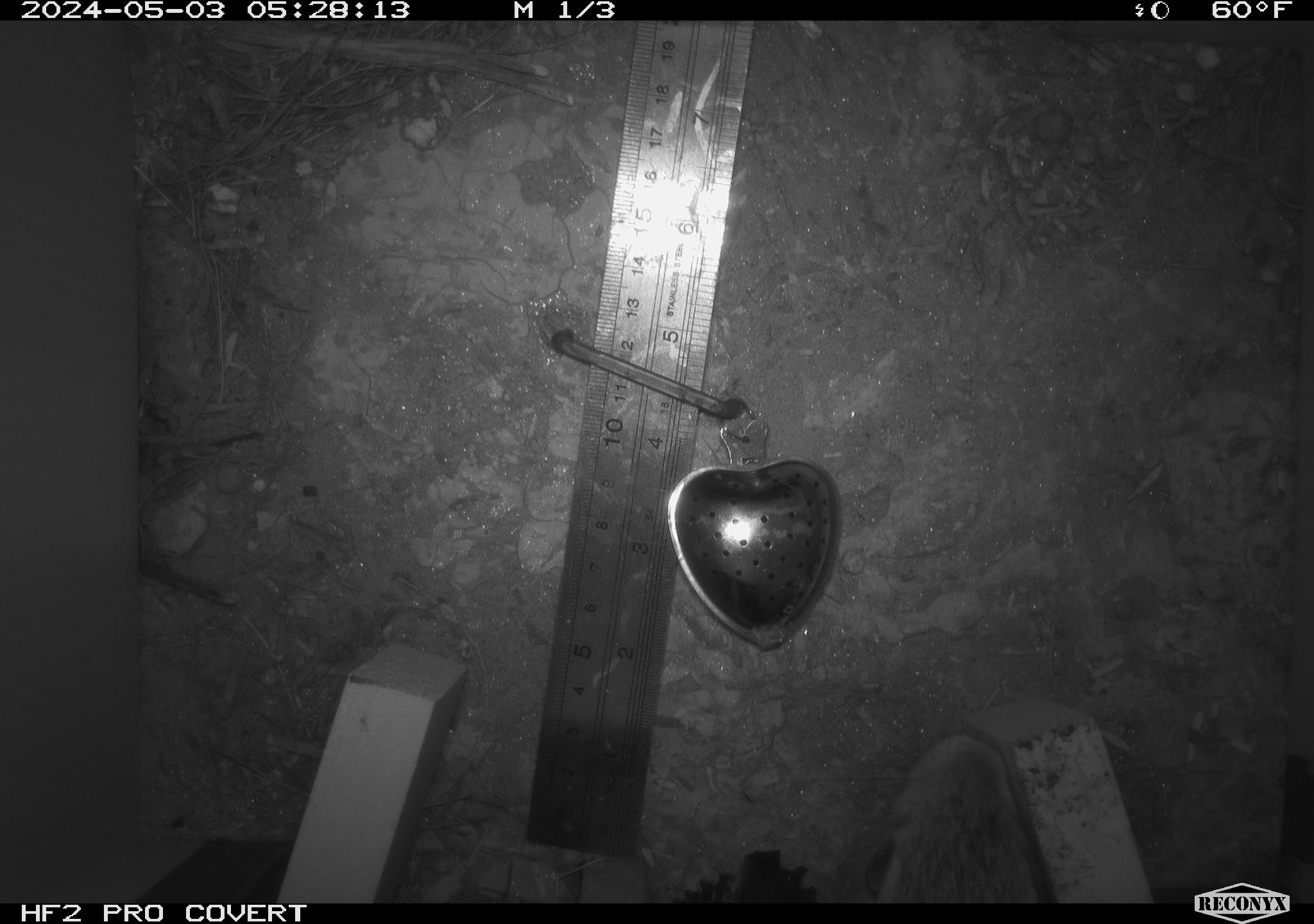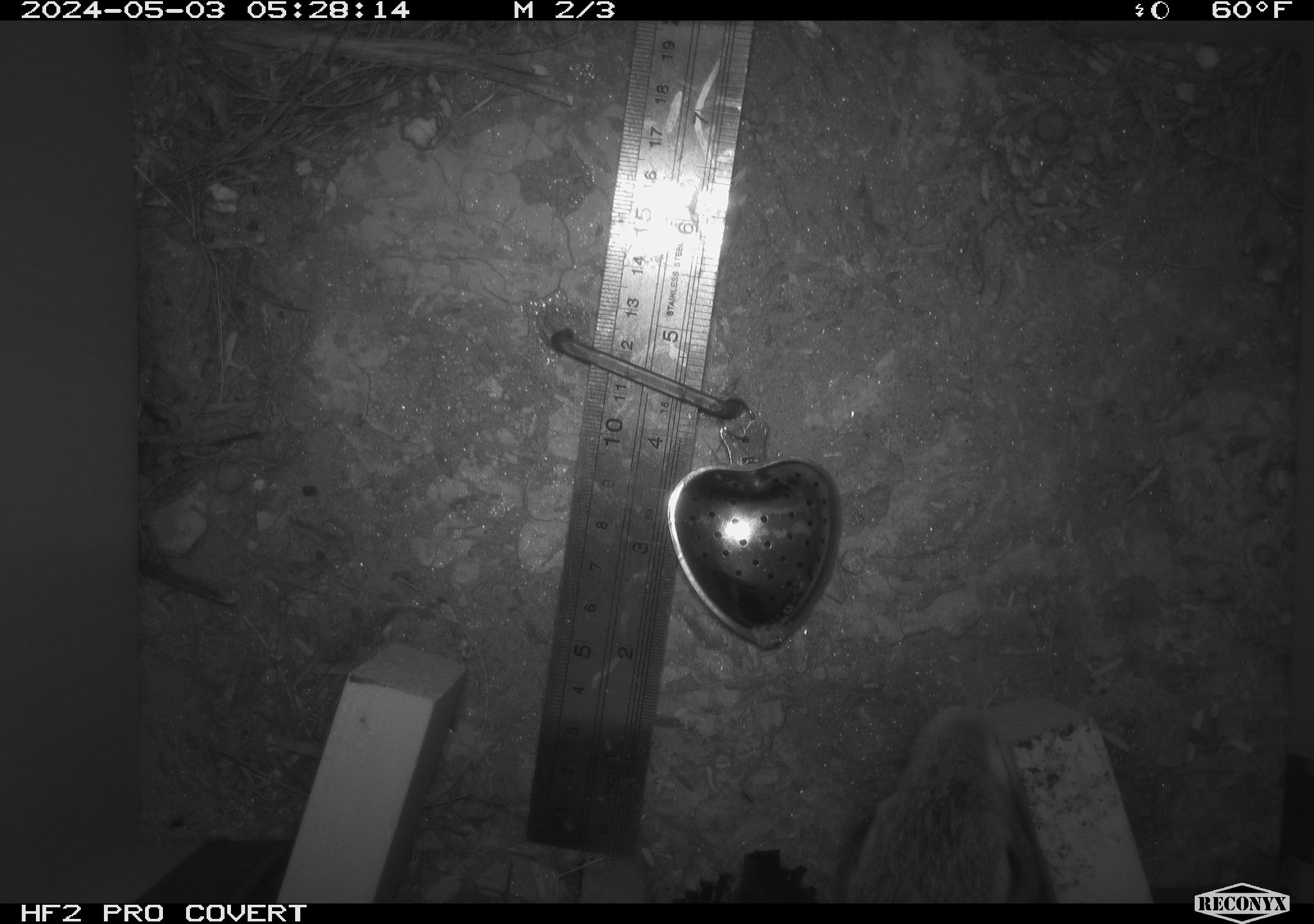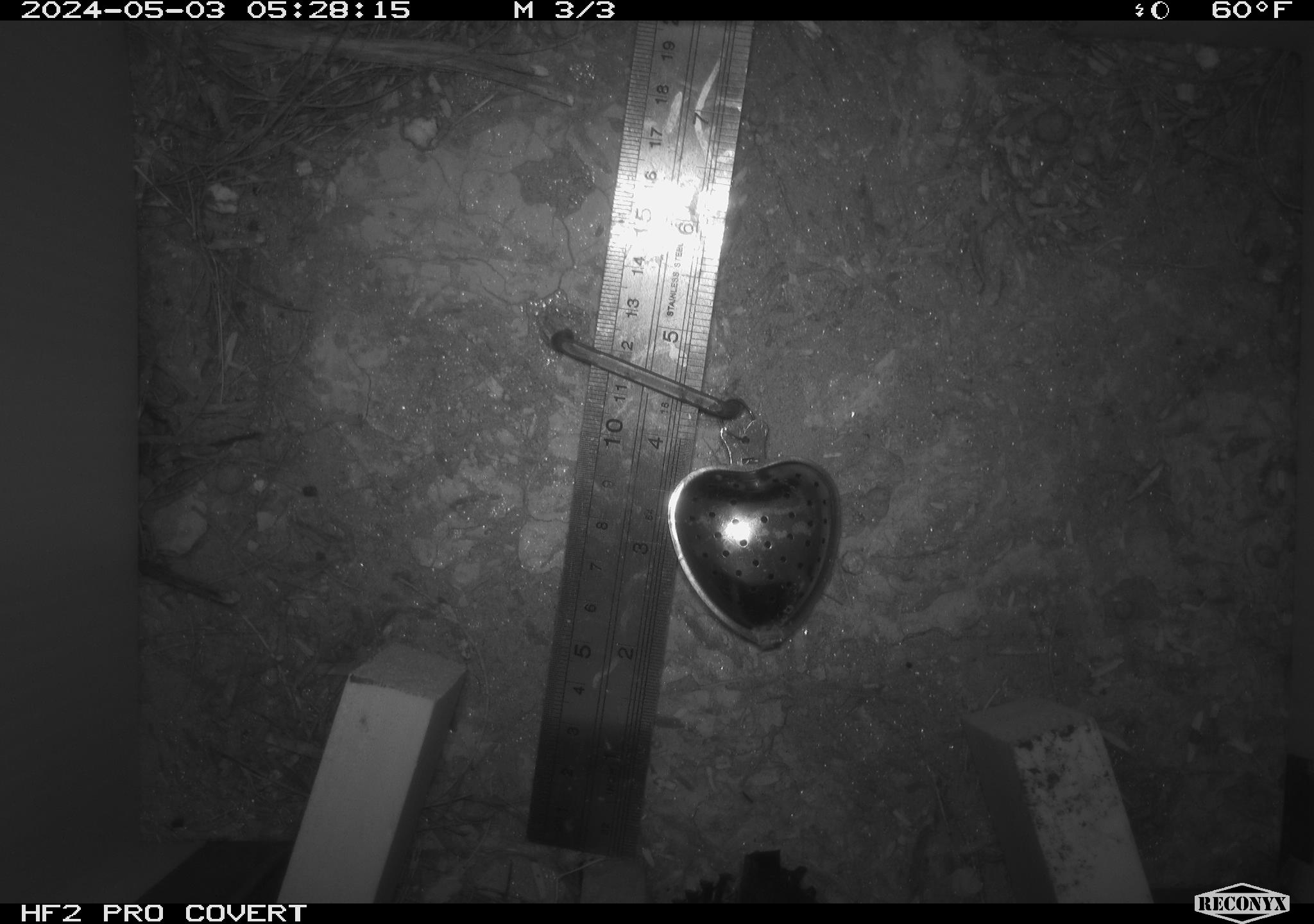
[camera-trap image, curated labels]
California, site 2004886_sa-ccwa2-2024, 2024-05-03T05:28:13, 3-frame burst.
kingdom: Animalia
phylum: Chordata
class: Mammalia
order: Lagomorpha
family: Leporidae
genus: Sylvilagus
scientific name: Sylvilagus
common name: cottontail rabbits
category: sylvilagus species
Sylvilagus species (cottontail rabbits) (Sylvilagus).